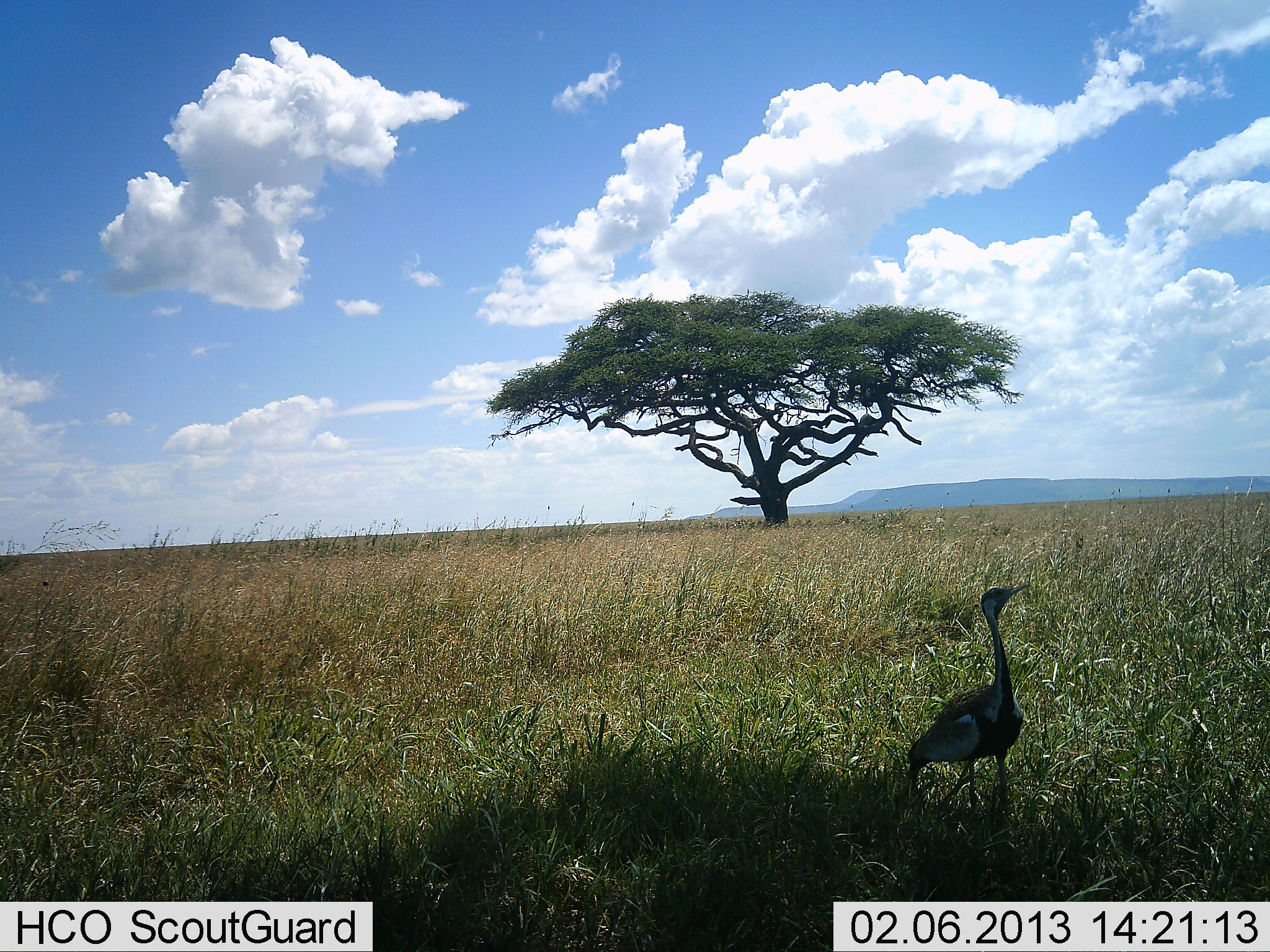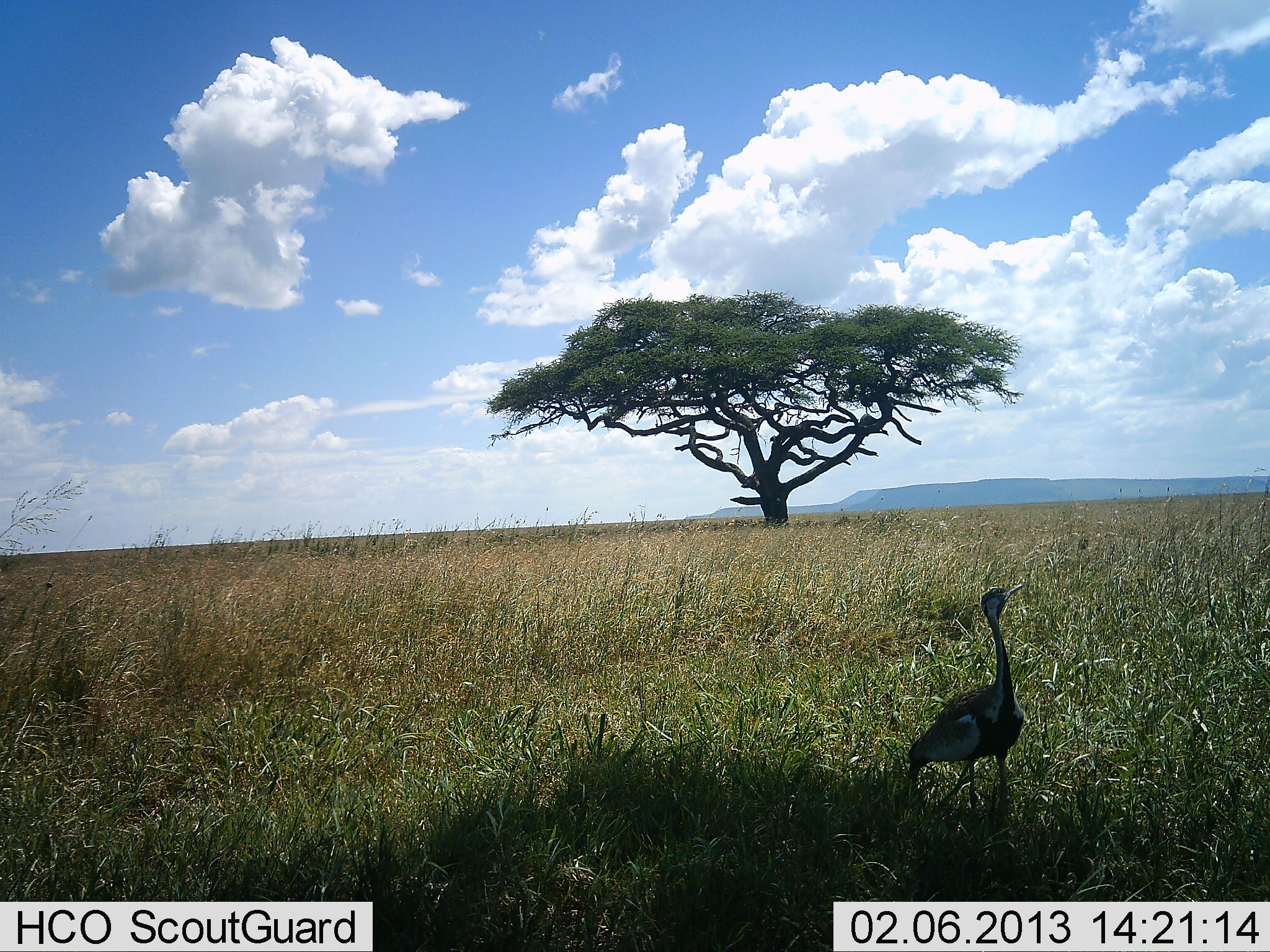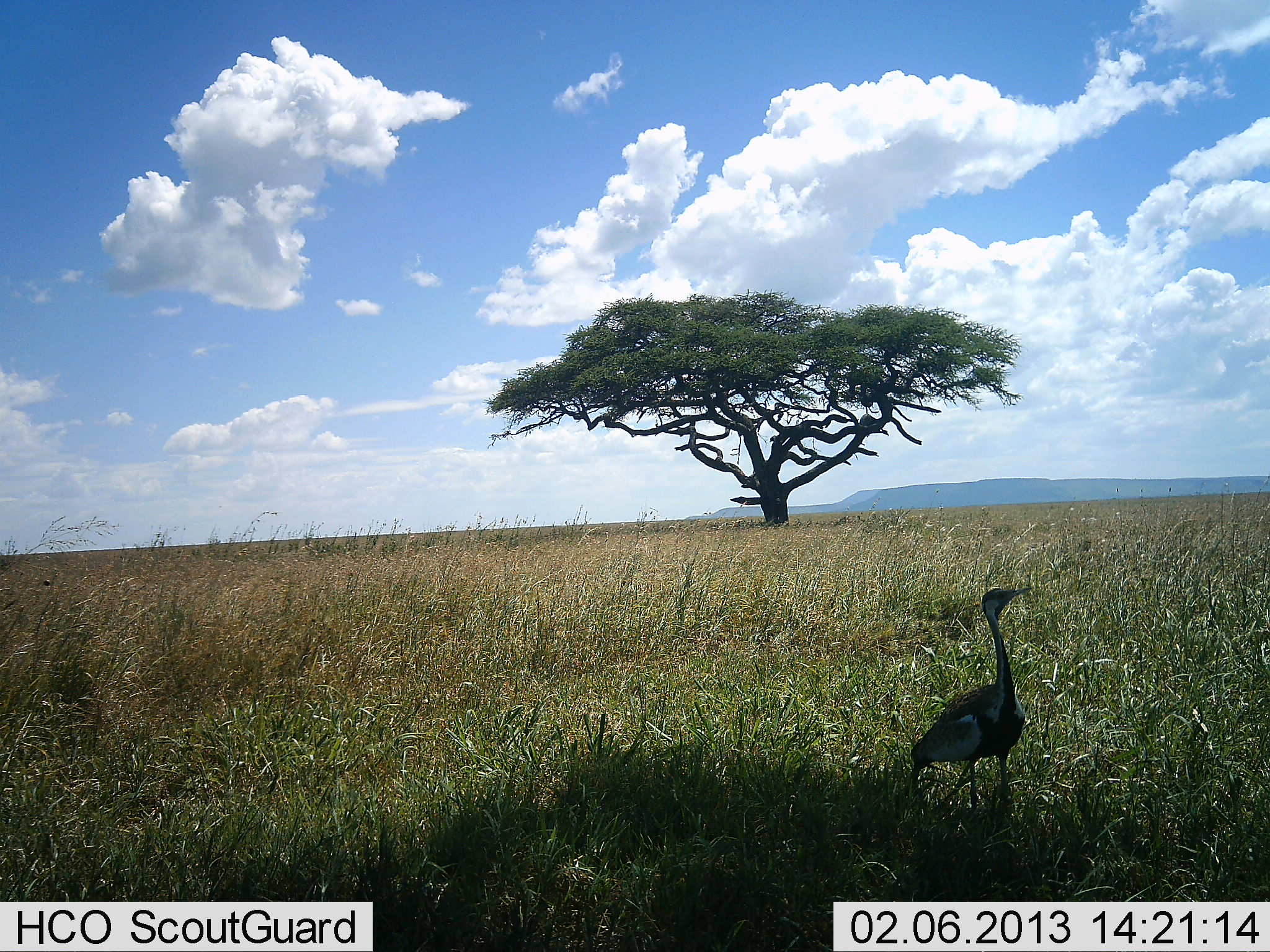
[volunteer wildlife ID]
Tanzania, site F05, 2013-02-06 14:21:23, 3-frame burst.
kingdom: Animalia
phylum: Chordata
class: Aves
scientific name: Aves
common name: bird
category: otherbird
Otherbird (bird) (Aves), count 1. Behavior (volunteer vote fractions): standing 100%, resting 0%, moving 0%, interacting 0%. Young present (vote fraction): 4%. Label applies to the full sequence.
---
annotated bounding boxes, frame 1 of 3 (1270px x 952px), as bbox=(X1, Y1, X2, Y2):
animal: bbox=(906, 582, 1032, 819)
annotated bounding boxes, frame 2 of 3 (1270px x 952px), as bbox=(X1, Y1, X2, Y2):
animal: bbox=(904, 581, 1034, 822)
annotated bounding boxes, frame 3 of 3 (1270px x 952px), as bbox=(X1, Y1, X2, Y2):
animal: bbox=(909, 583, 1037, 815)